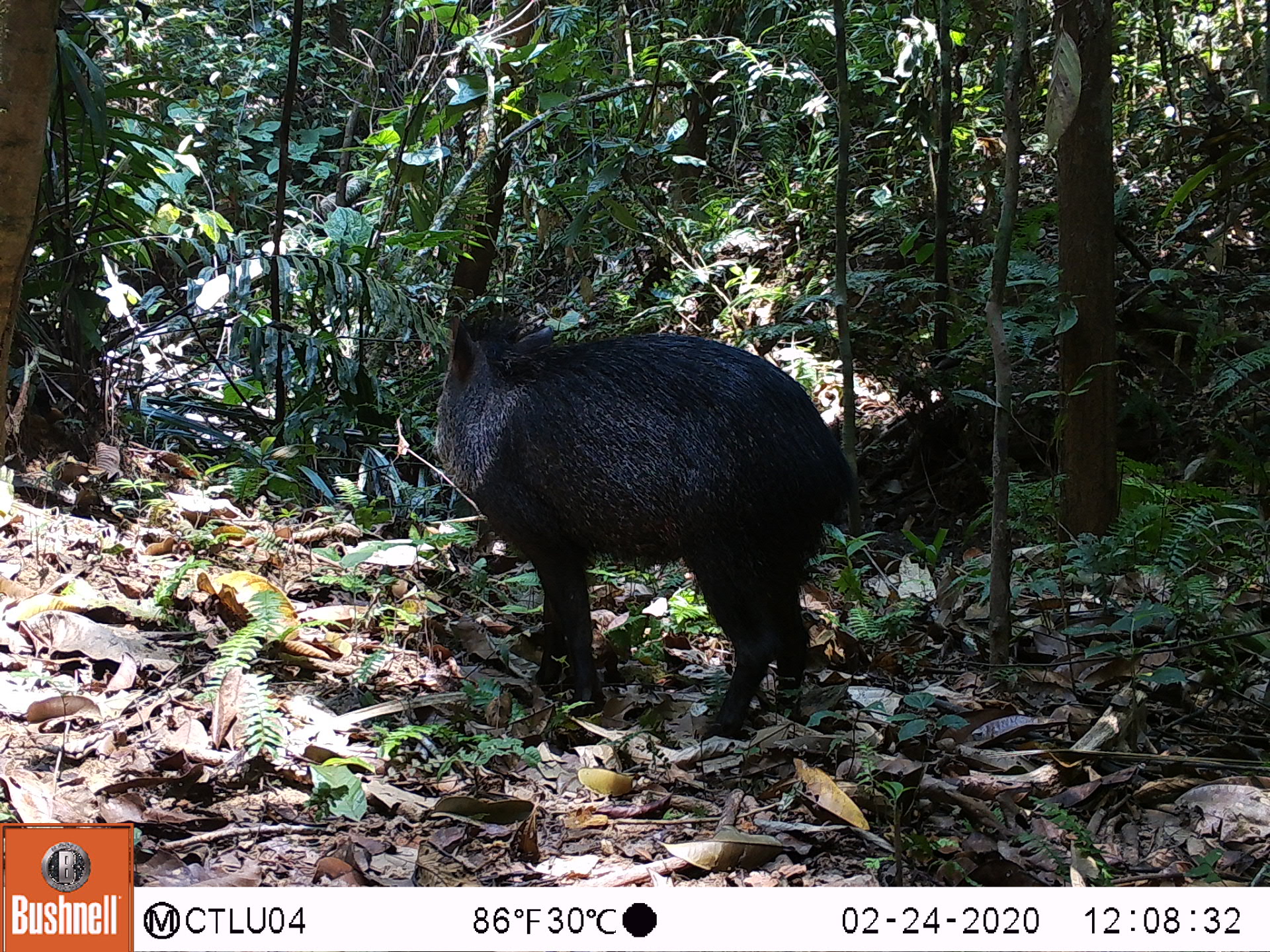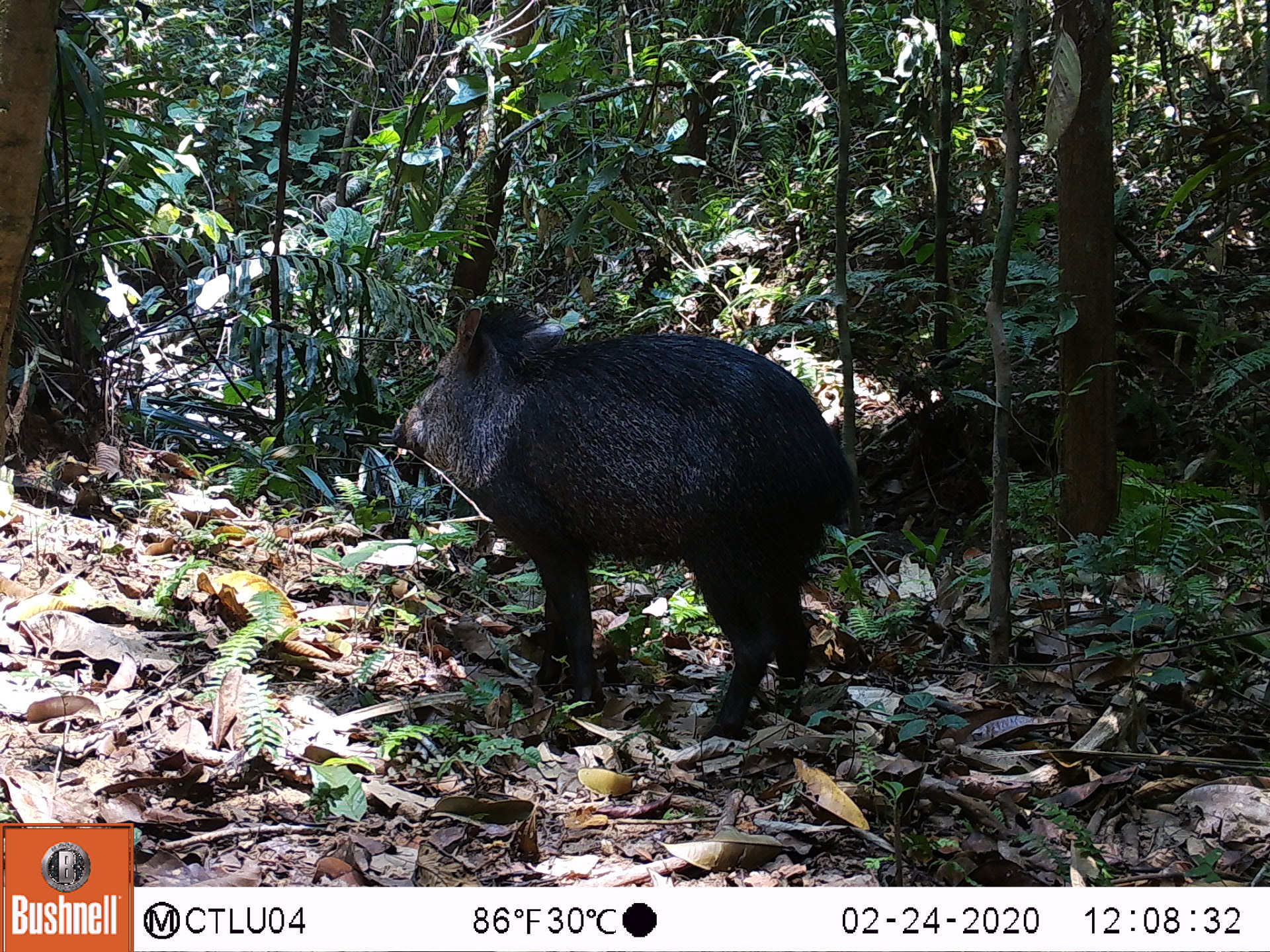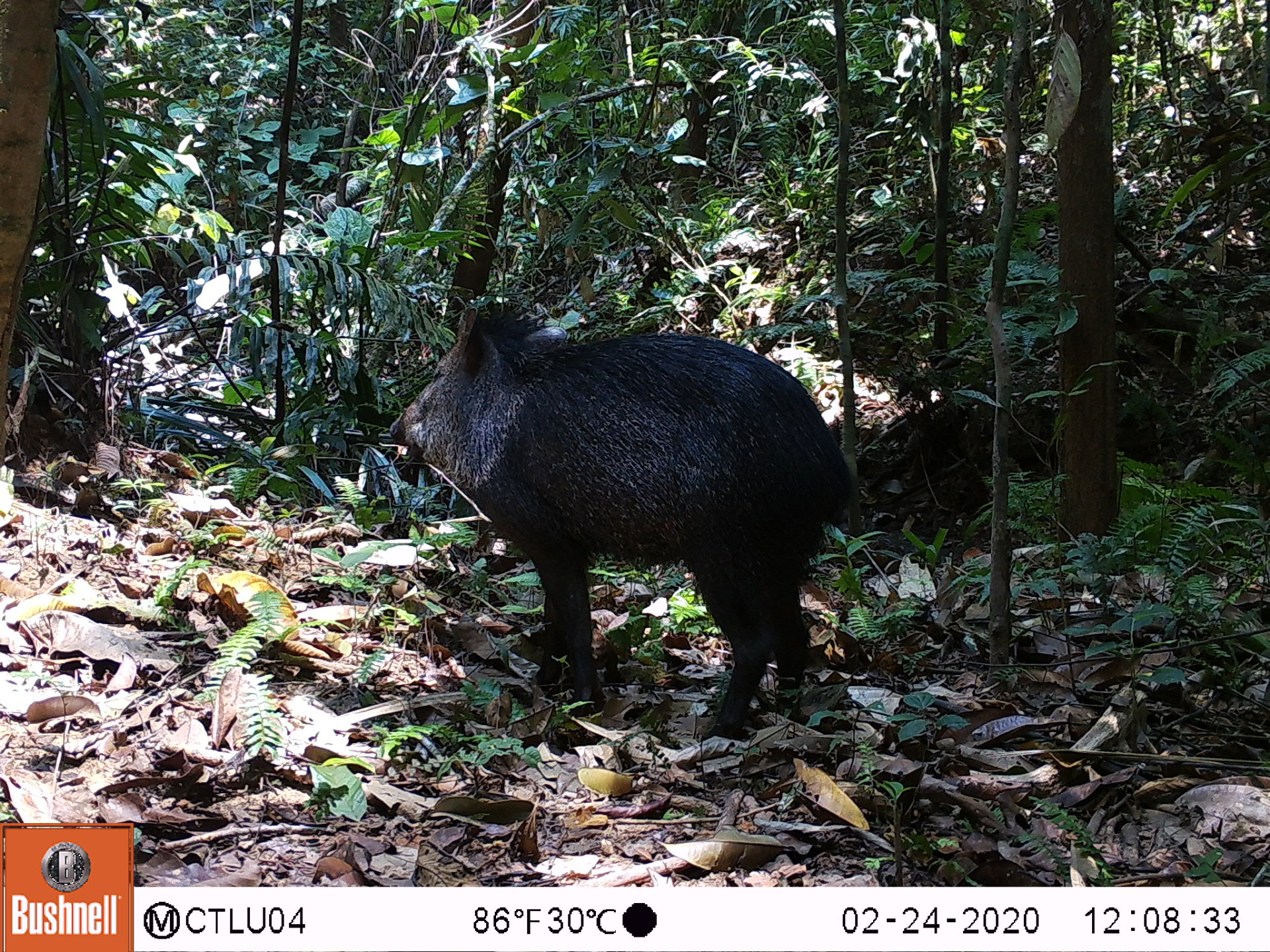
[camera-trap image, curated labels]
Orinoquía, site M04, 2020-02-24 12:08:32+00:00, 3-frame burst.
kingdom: Animalia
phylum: Chordata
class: Mammalia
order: Artiodactyla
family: Tayassuidae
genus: Pecari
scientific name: Pecari tajacu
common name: collared peccary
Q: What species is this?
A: Collared peccary (Pecari tajacu).